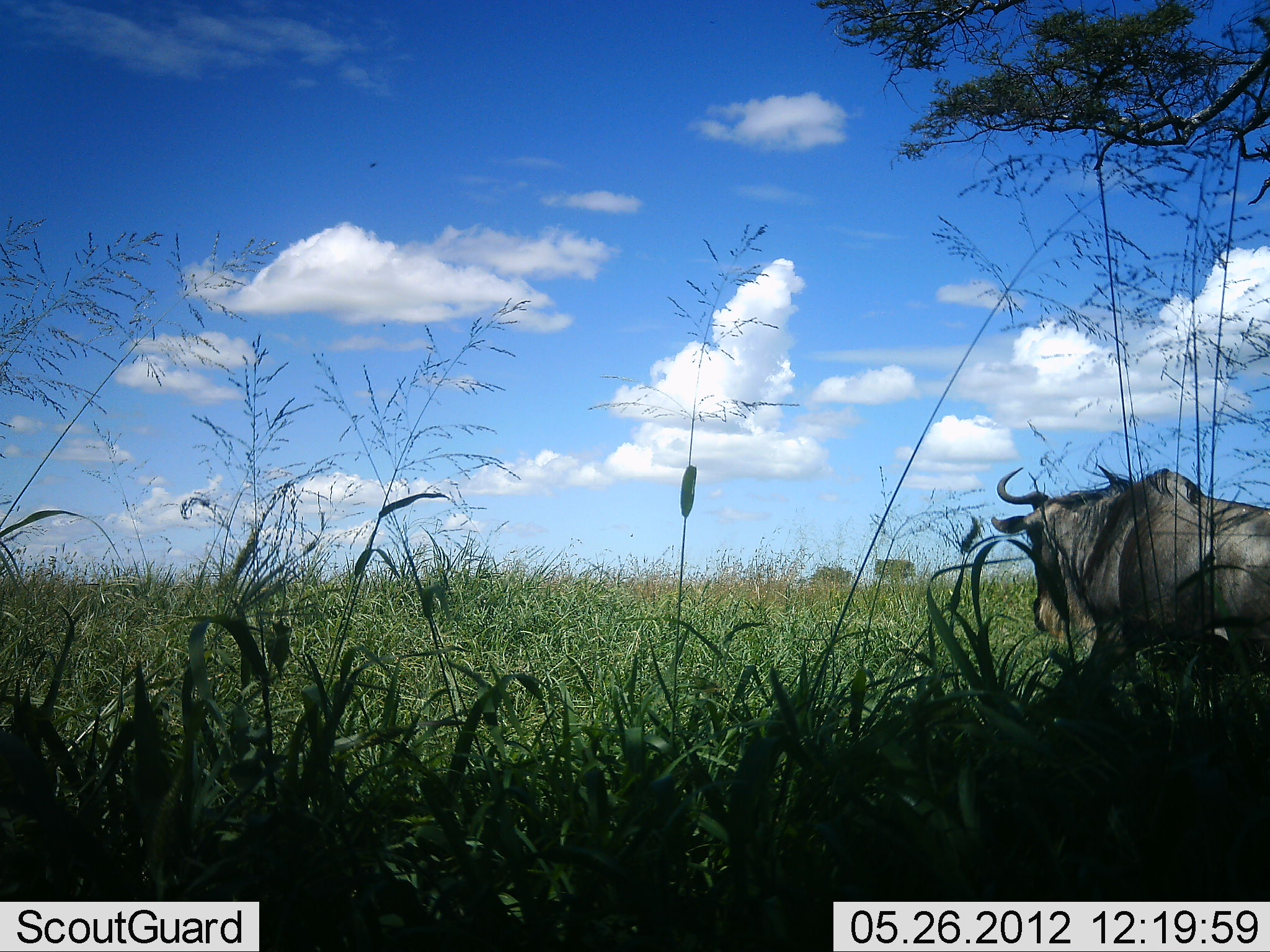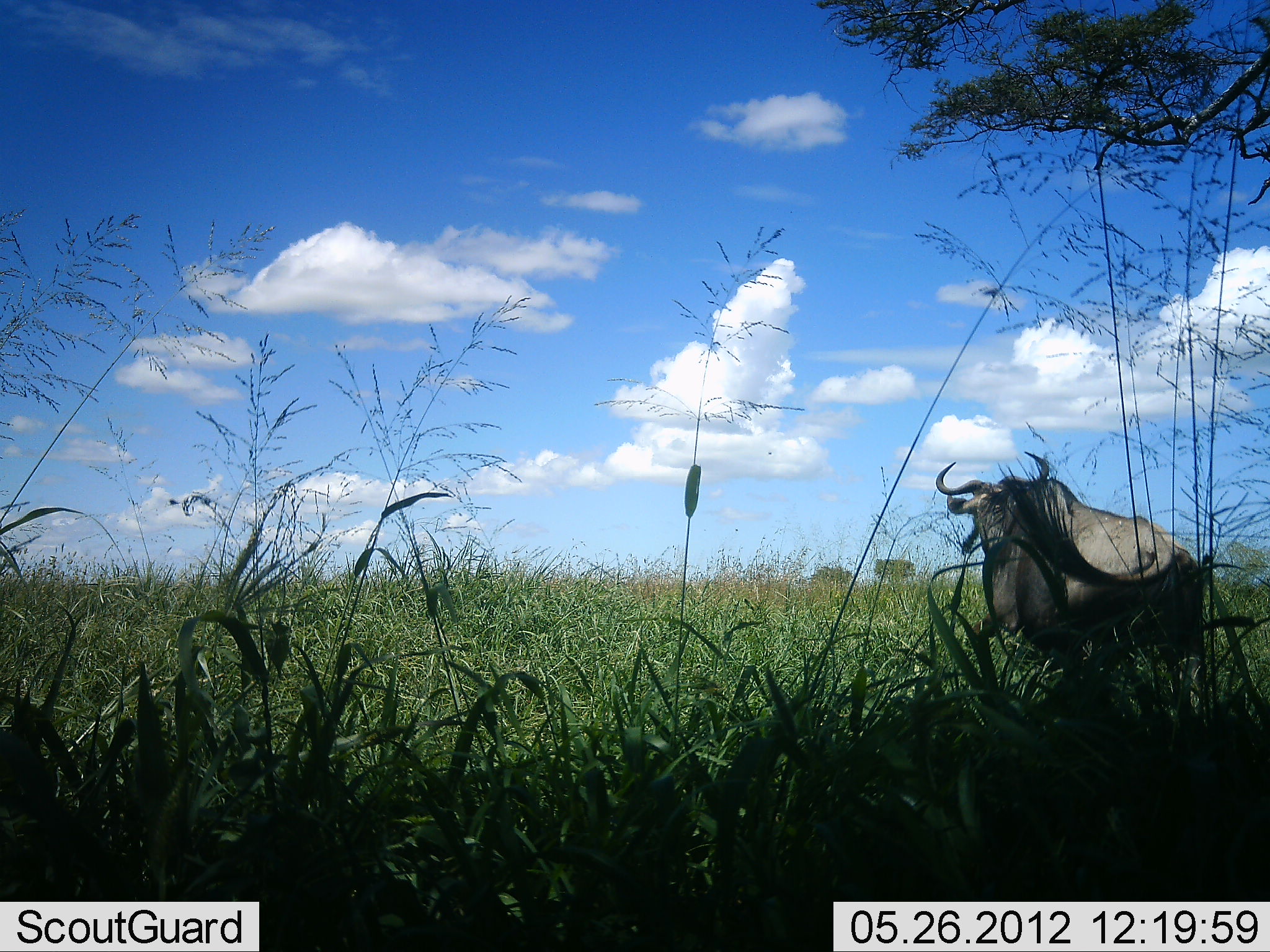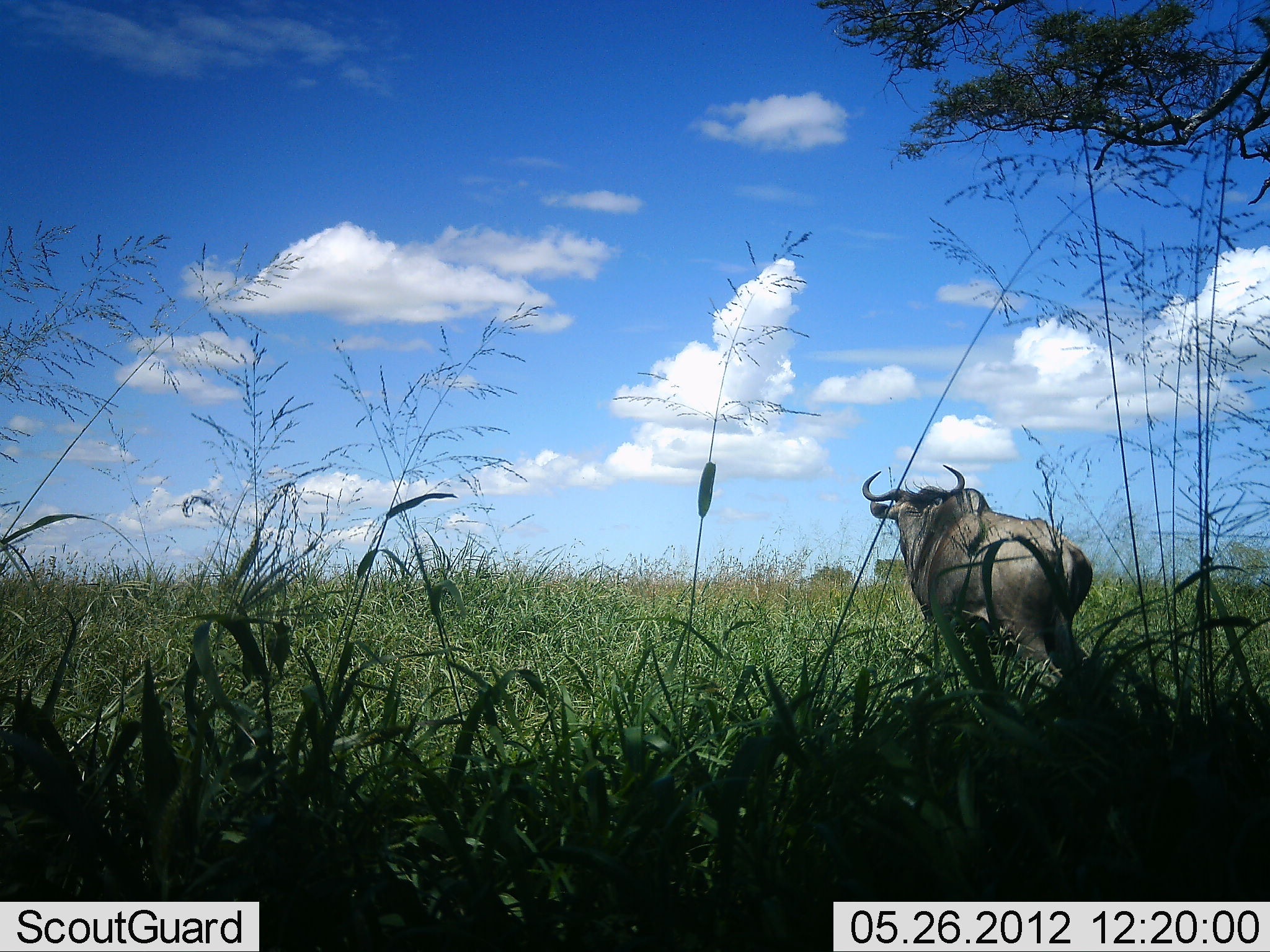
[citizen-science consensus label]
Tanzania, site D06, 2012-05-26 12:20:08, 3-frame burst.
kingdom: Animalia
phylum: Chordata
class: Mammalia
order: Artiodactyla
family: Bovidae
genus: Connochaetes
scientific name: Connochaetes taurinus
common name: blue wildebeest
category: wildebeest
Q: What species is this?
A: Wildebeest (blue wildebeest) (Connochaetes taurinus).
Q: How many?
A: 1.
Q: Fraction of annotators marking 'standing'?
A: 20%.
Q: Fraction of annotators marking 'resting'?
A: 0%.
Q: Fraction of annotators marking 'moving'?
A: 80%.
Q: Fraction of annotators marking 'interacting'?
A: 0%.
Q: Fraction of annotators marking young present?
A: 0%.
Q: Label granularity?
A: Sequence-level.